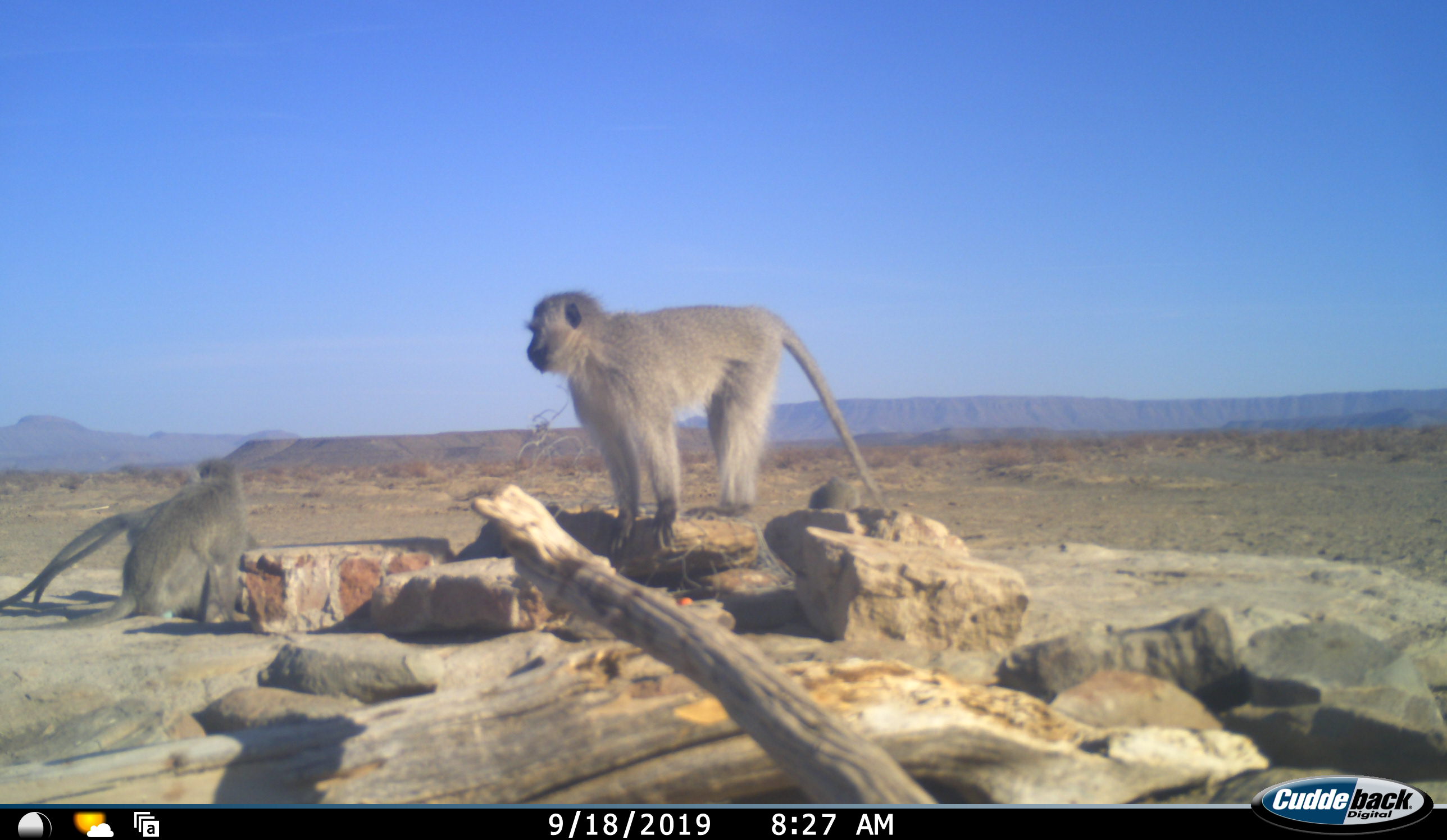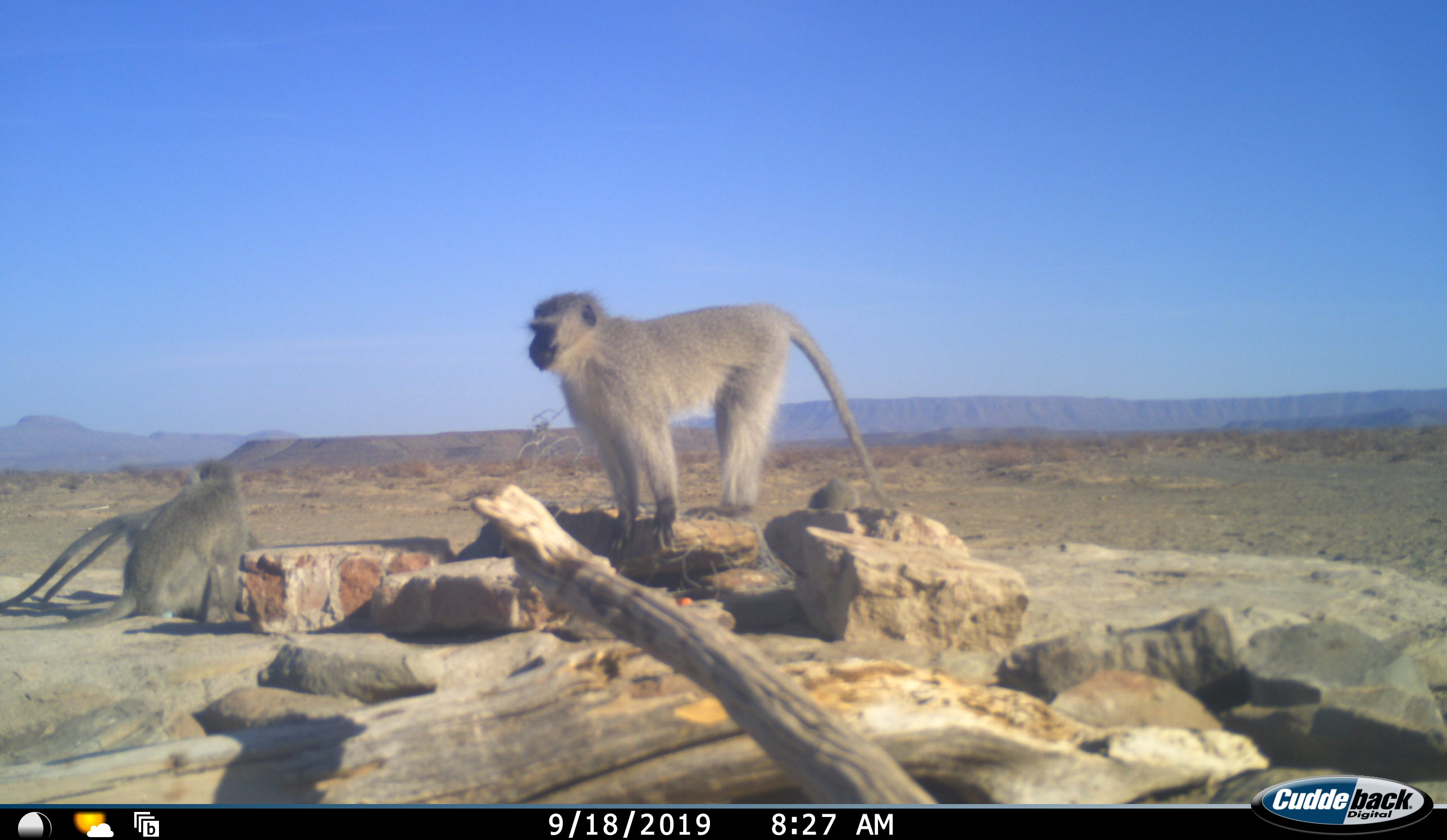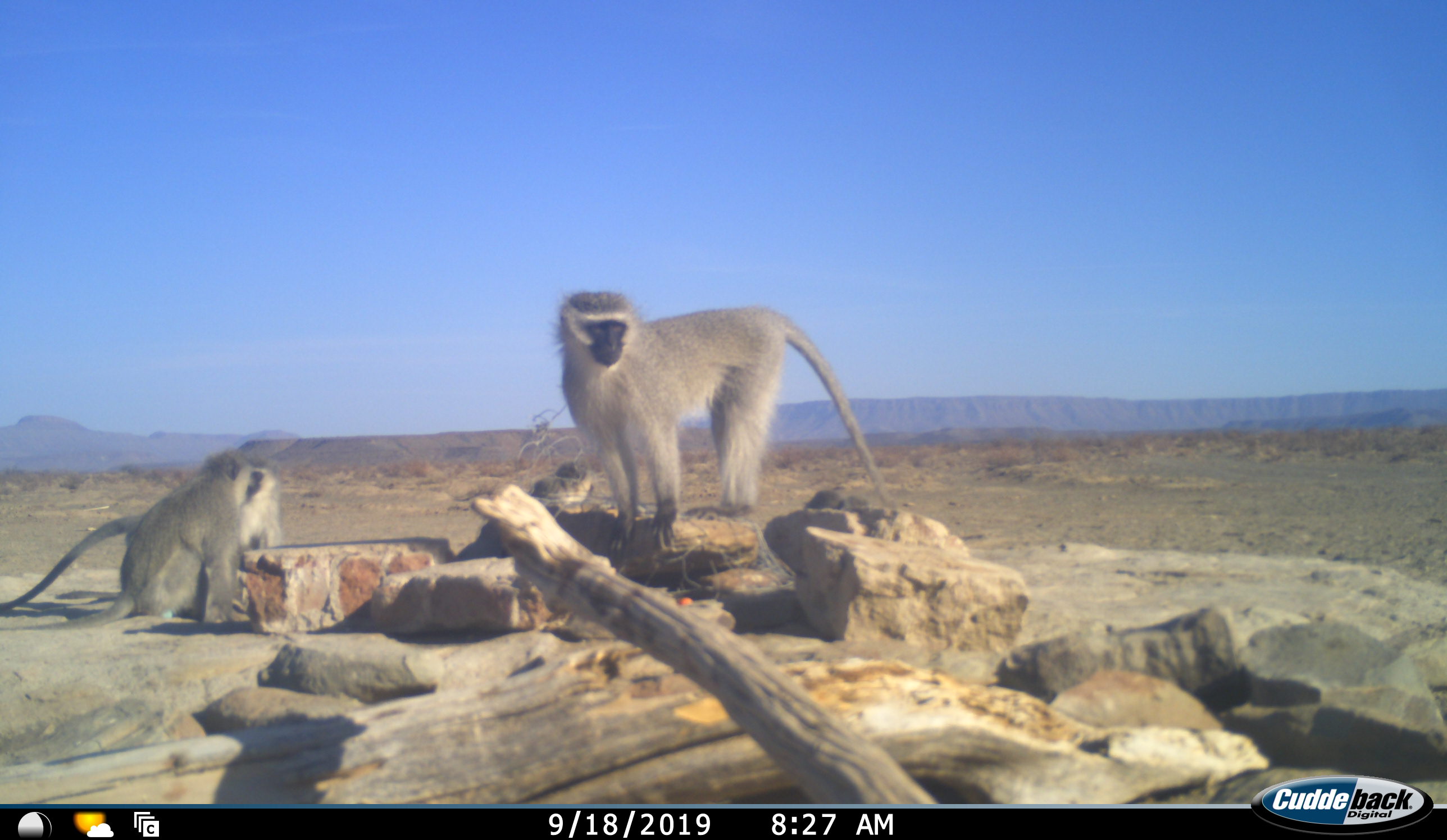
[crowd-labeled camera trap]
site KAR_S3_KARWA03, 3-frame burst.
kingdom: Animalia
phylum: Chordata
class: Mammalia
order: Primates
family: Cercopithecidae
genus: Chlorocebus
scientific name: Chlorocebus pygerythrus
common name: vervet monkey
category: monkeyvervet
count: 5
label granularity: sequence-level